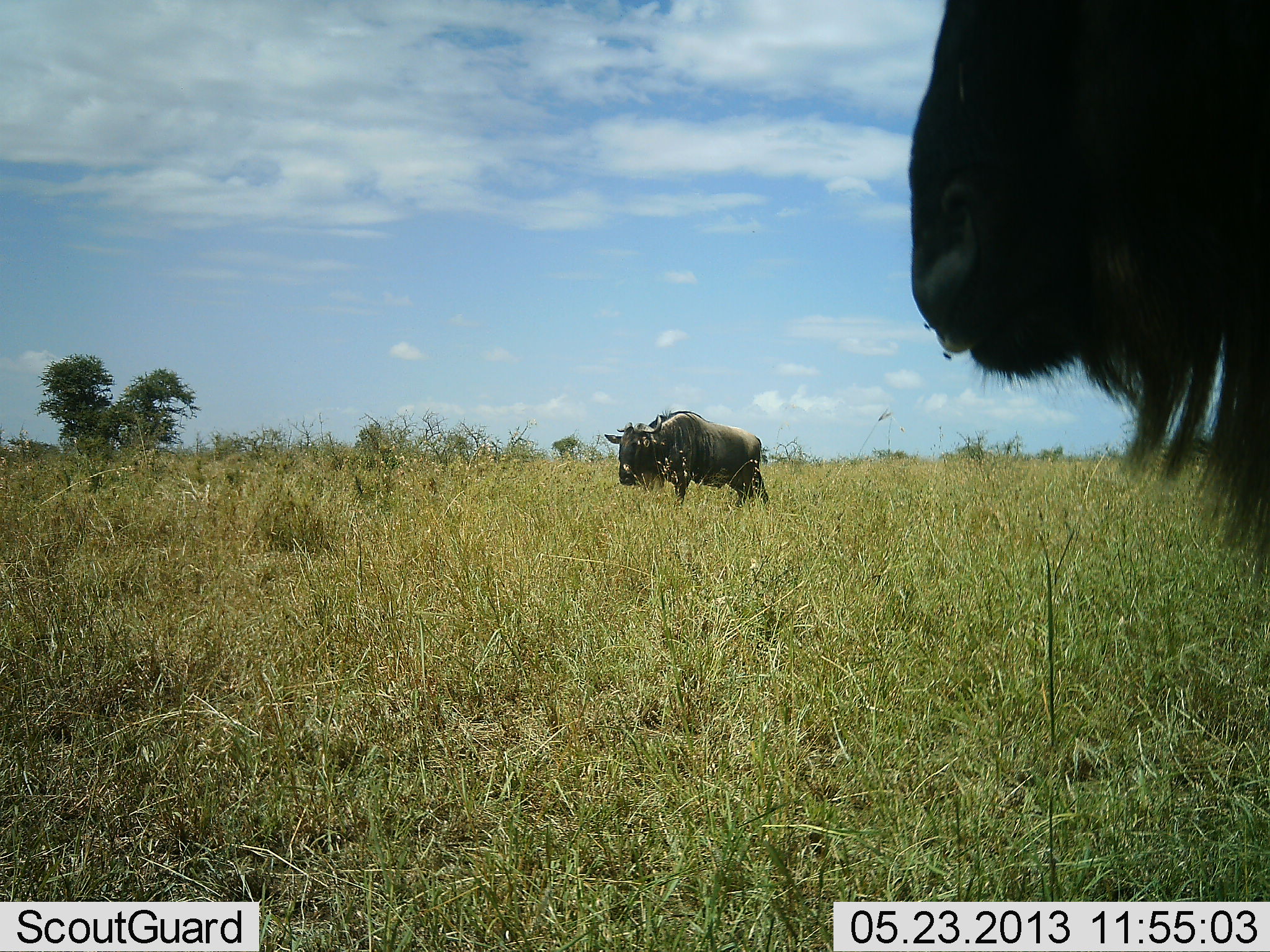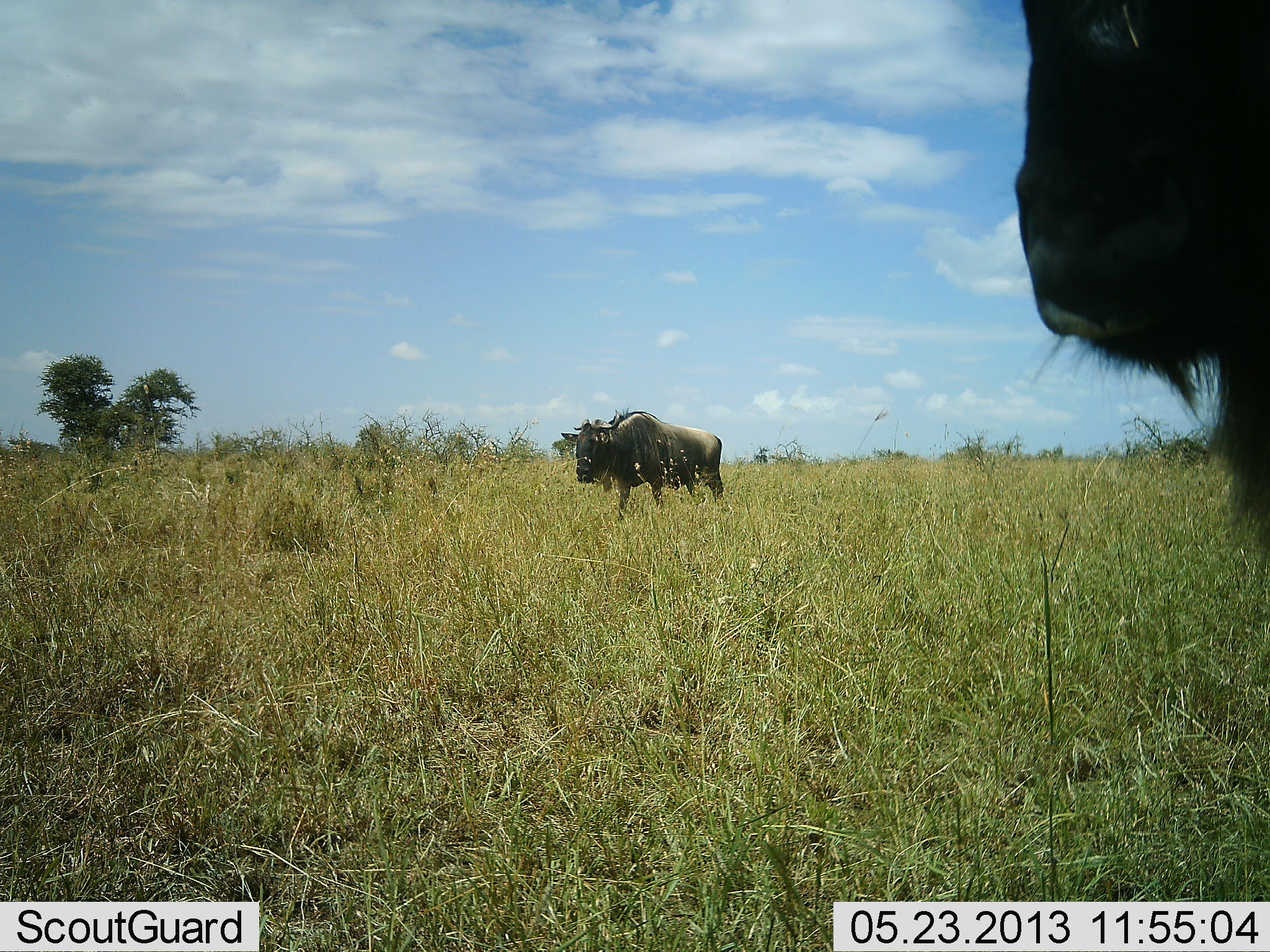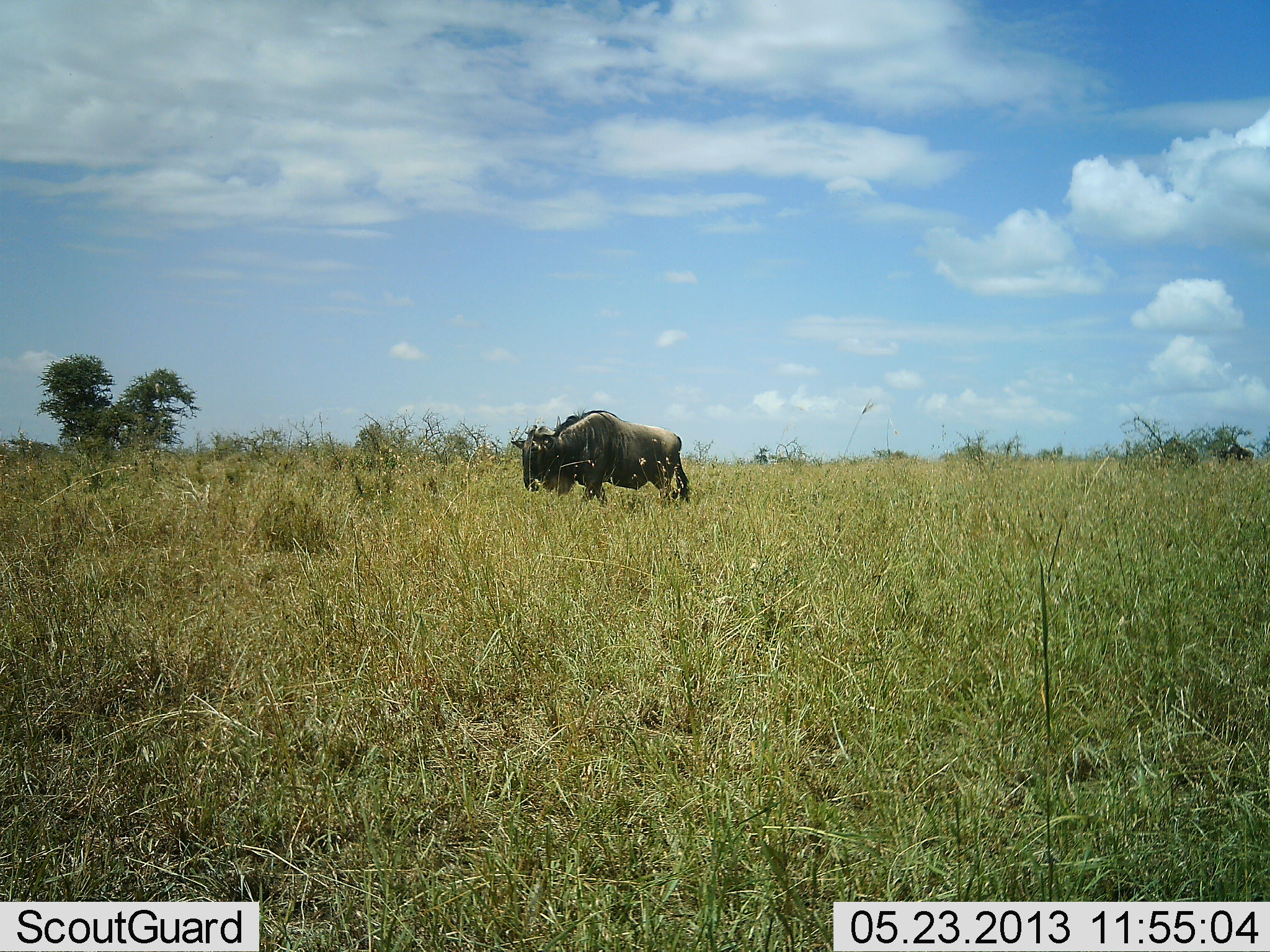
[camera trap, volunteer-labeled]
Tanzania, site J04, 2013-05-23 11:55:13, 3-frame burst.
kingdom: Animalia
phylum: Chordata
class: Mammalia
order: Artiodactyla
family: Bovidae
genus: Connochaetes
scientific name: Connochaetes taurinus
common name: blue wildebeest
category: wildebeest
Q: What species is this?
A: Wildebeest (blue wildebeest) (Connochaetes taurinus).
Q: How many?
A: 2.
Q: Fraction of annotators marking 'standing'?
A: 44%.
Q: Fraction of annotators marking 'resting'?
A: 0%.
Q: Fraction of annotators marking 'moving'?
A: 86%.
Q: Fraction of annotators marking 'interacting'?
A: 0%.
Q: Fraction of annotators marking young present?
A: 0%.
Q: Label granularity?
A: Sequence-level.